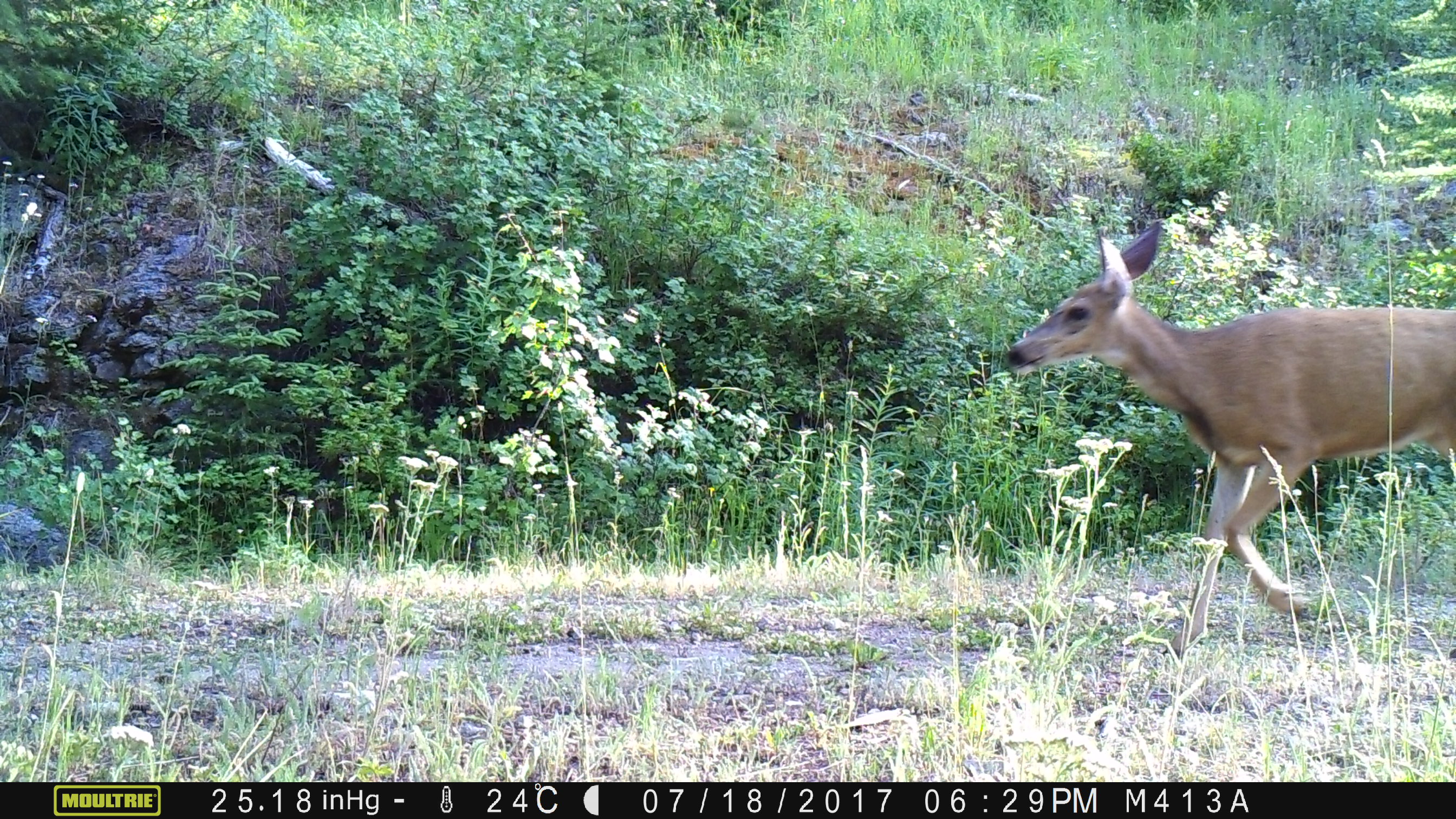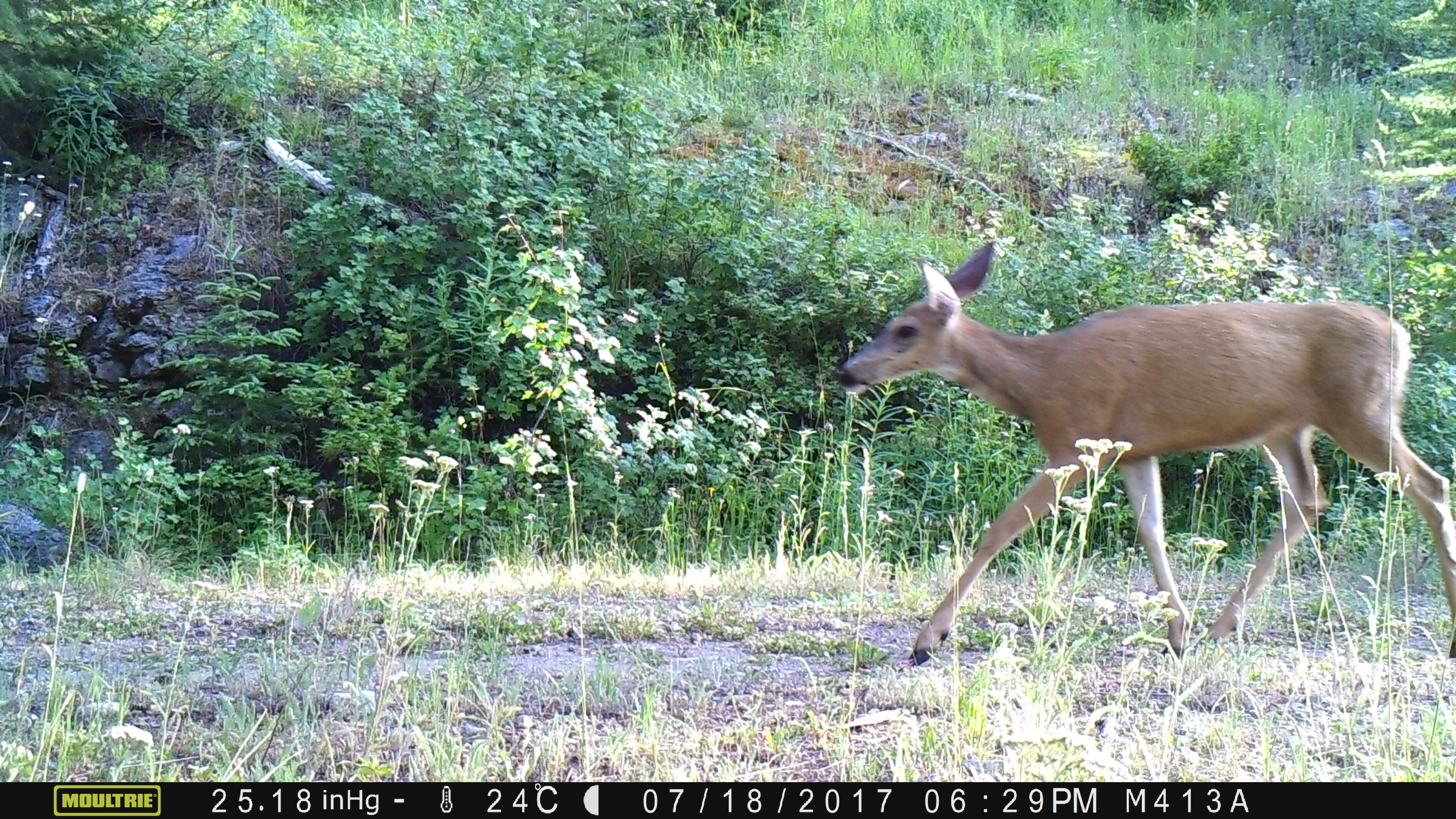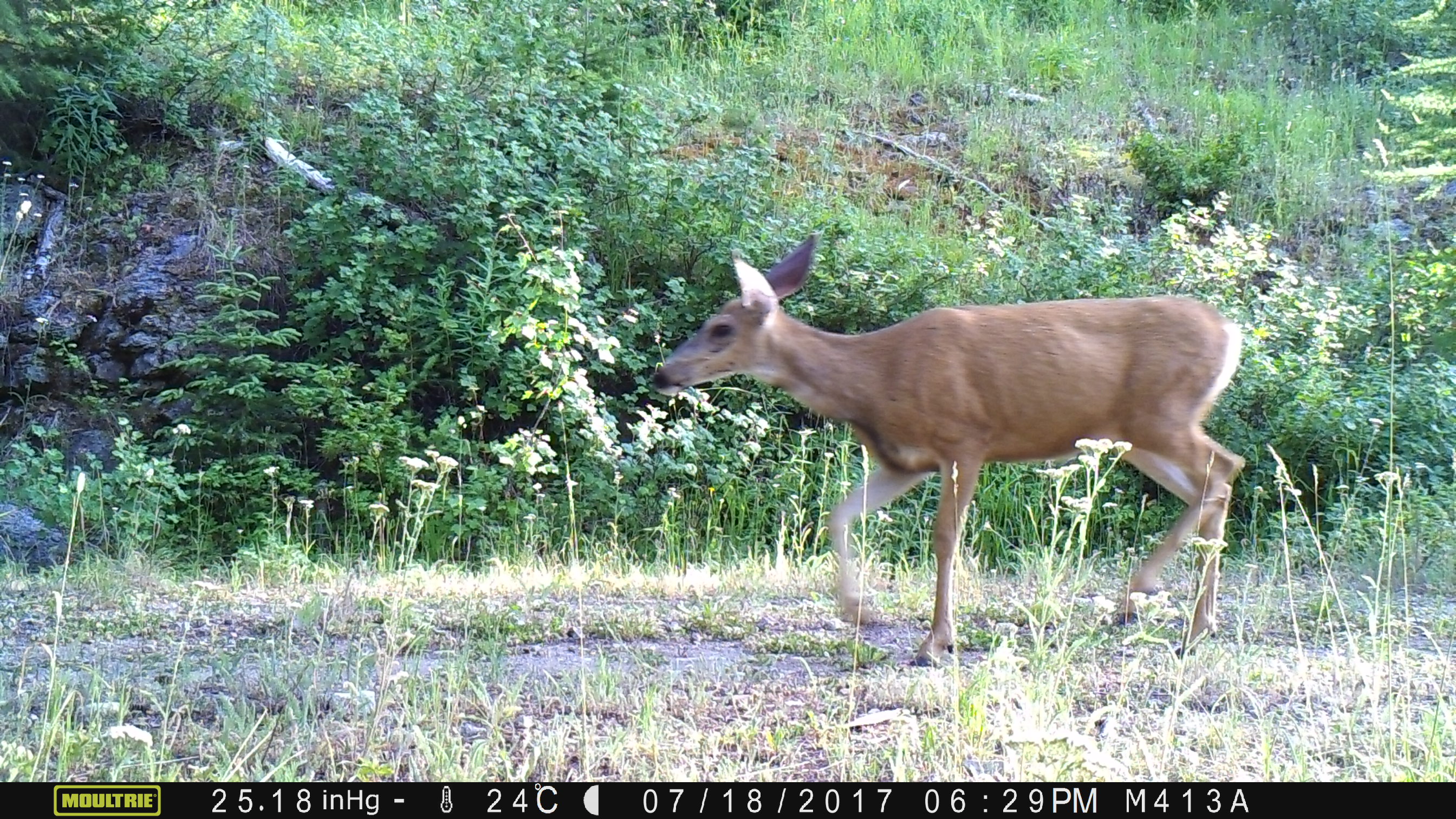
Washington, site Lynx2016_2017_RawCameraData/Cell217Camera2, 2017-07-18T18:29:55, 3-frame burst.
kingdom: Animalia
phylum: Chordata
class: Mammalia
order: Artiodactyla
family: Cervidae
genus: Odocoileus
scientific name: Odocoileus hemionus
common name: mule deer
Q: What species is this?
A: Odocoileus hemionus (mule deer).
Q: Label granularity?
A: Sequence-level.